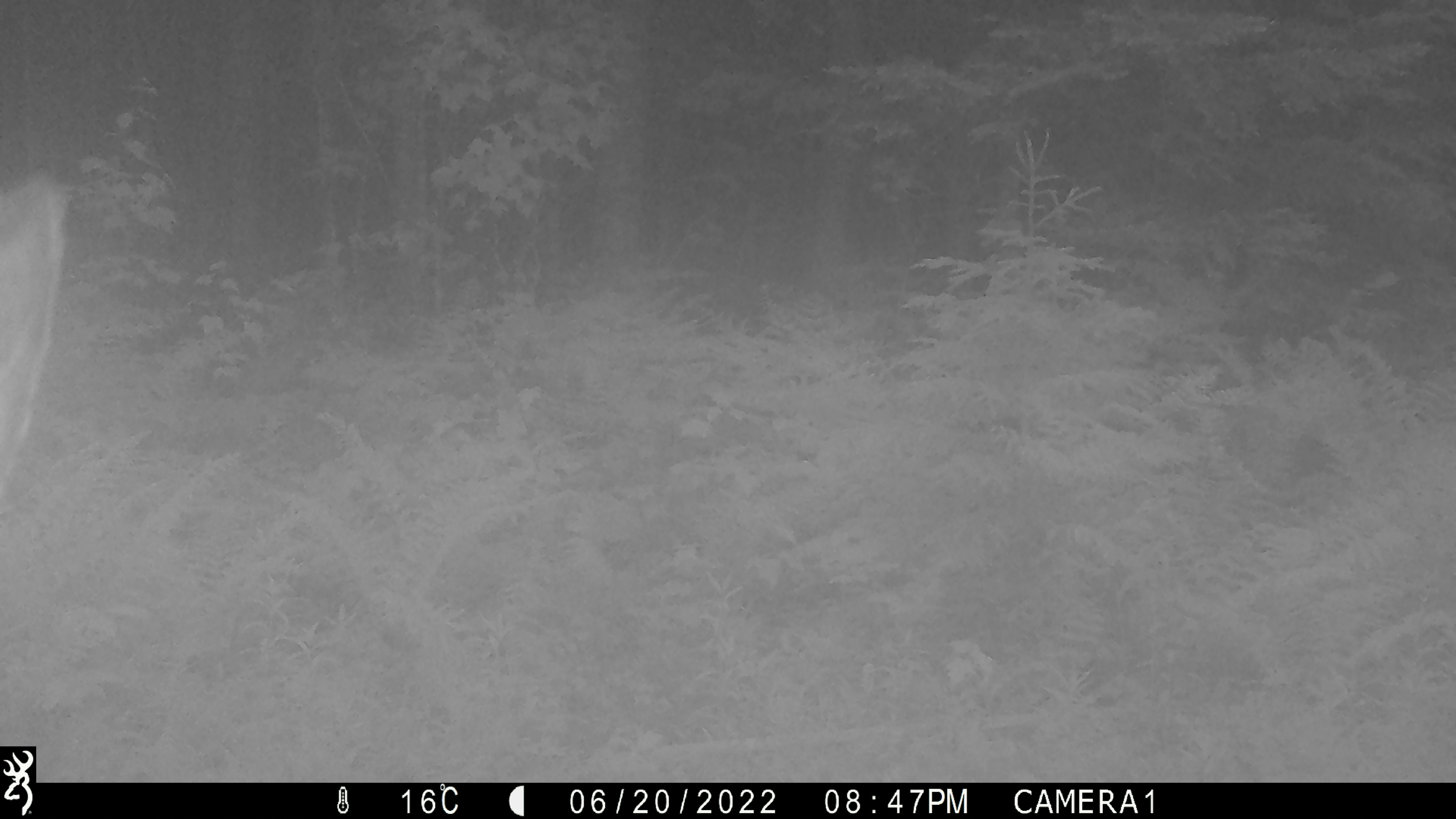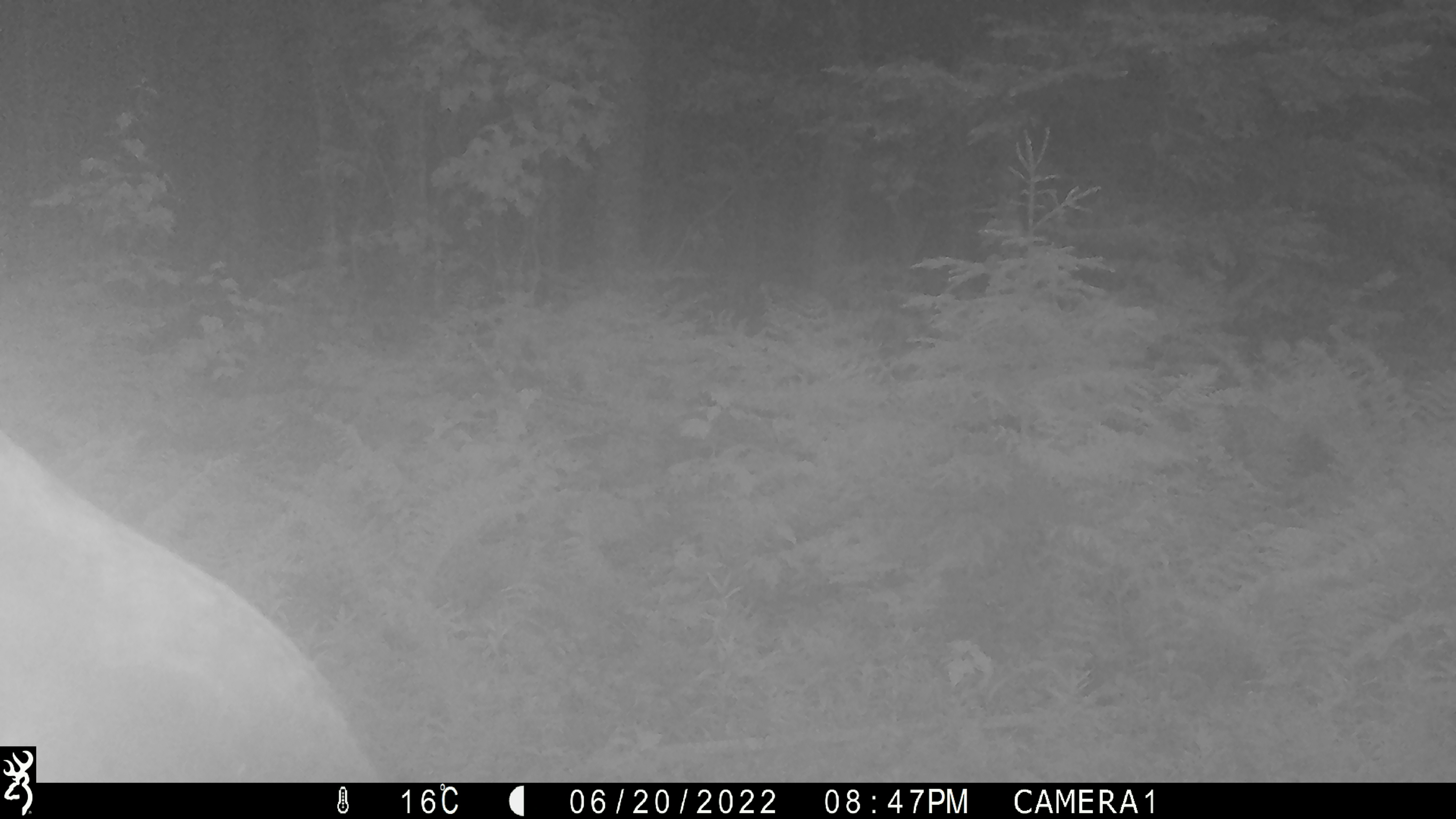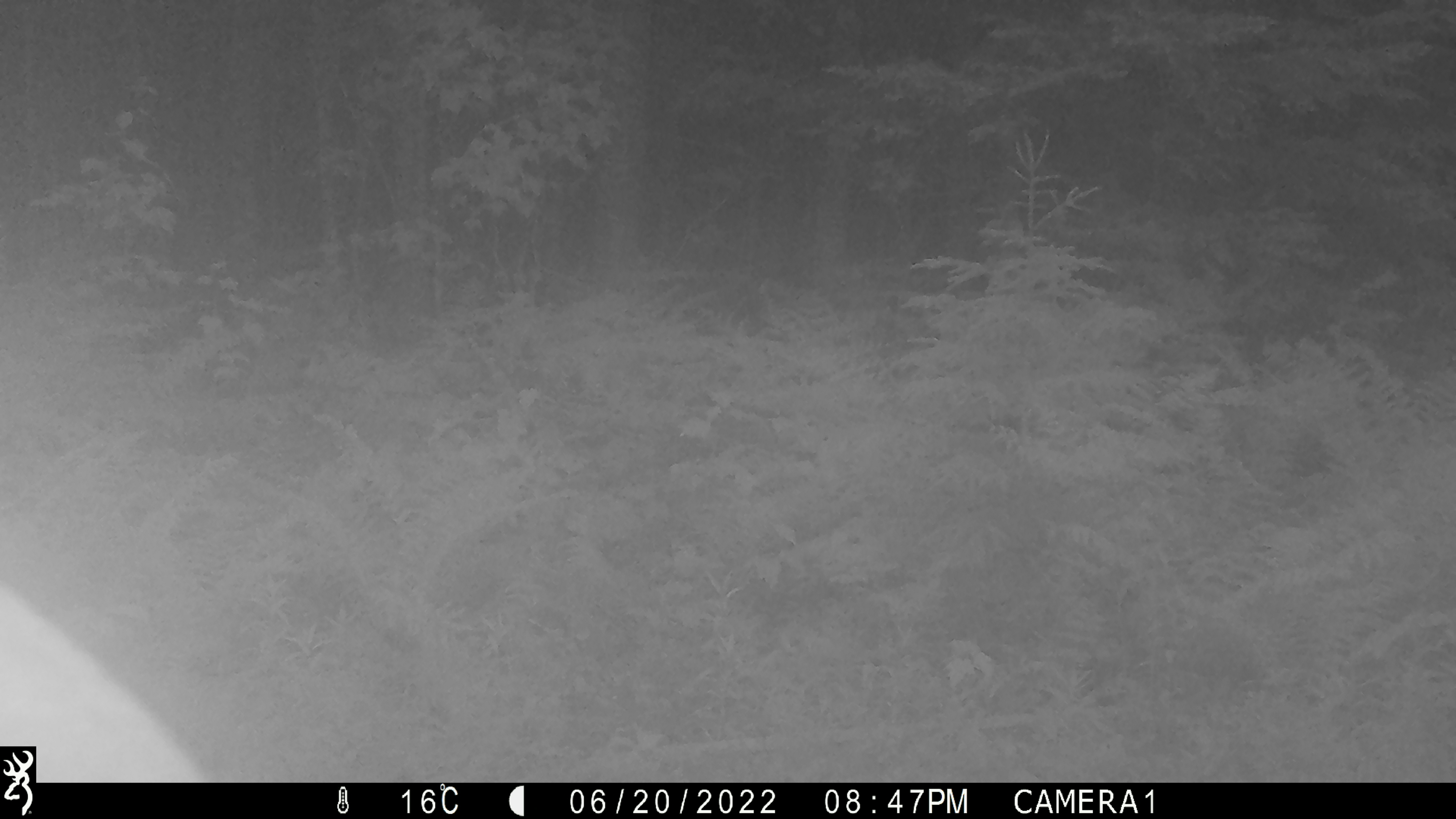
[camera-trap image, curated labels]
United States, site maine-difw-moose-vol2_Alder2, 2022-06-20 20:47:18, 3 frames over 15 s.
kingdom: Animalia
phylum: Chordata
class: Mammalia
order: Artiodactyla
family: Cervidae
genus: Alces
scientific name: Alces alces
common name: moose